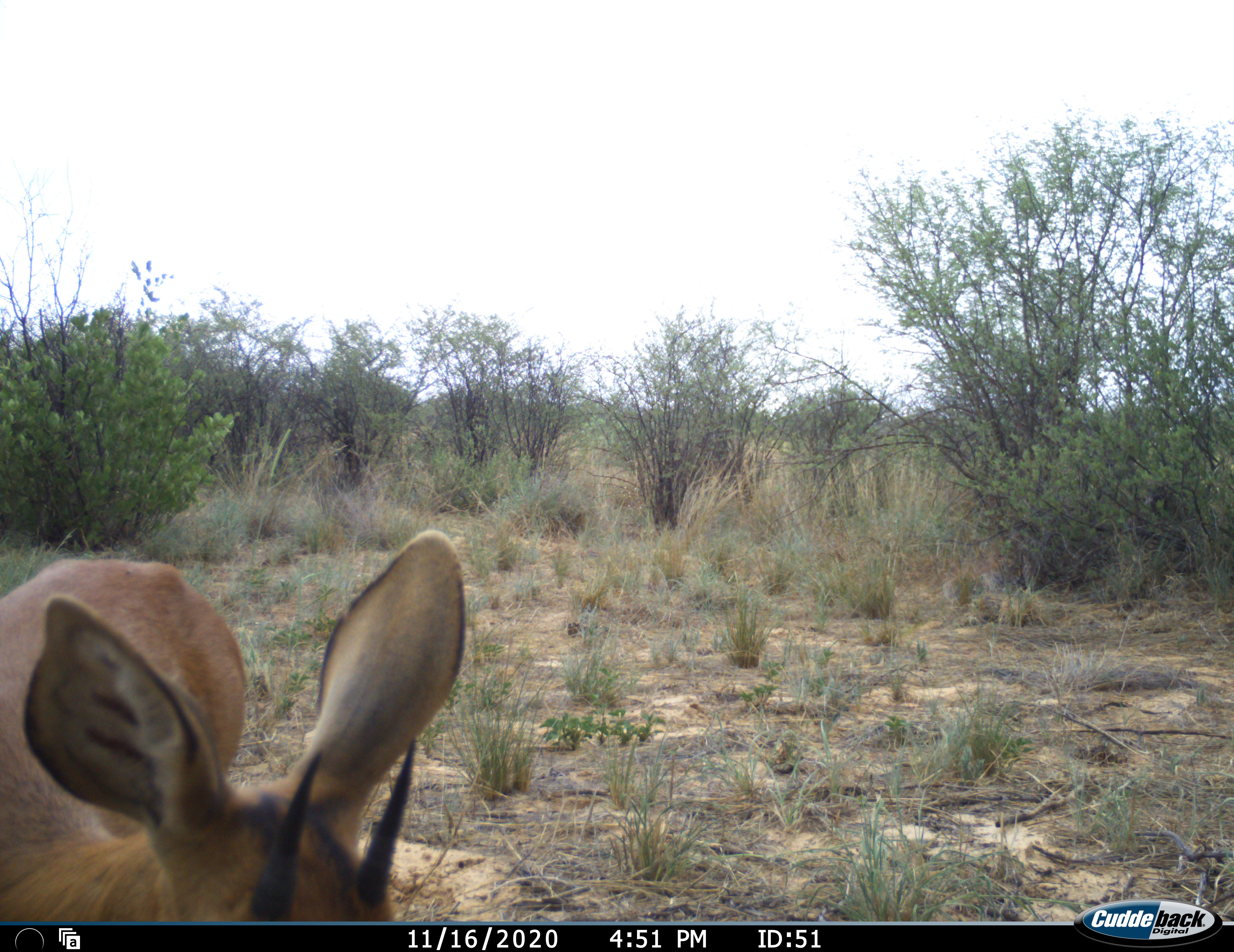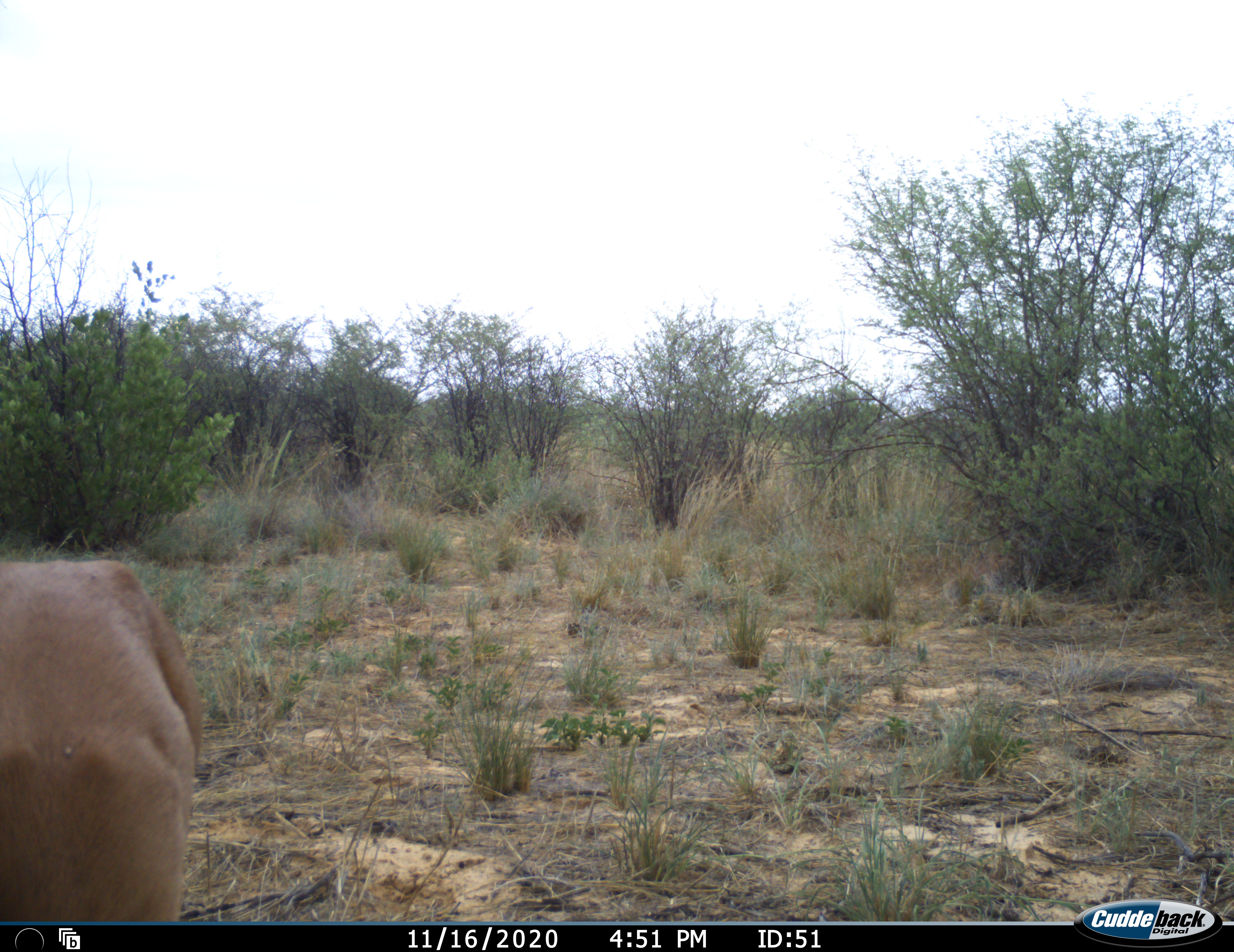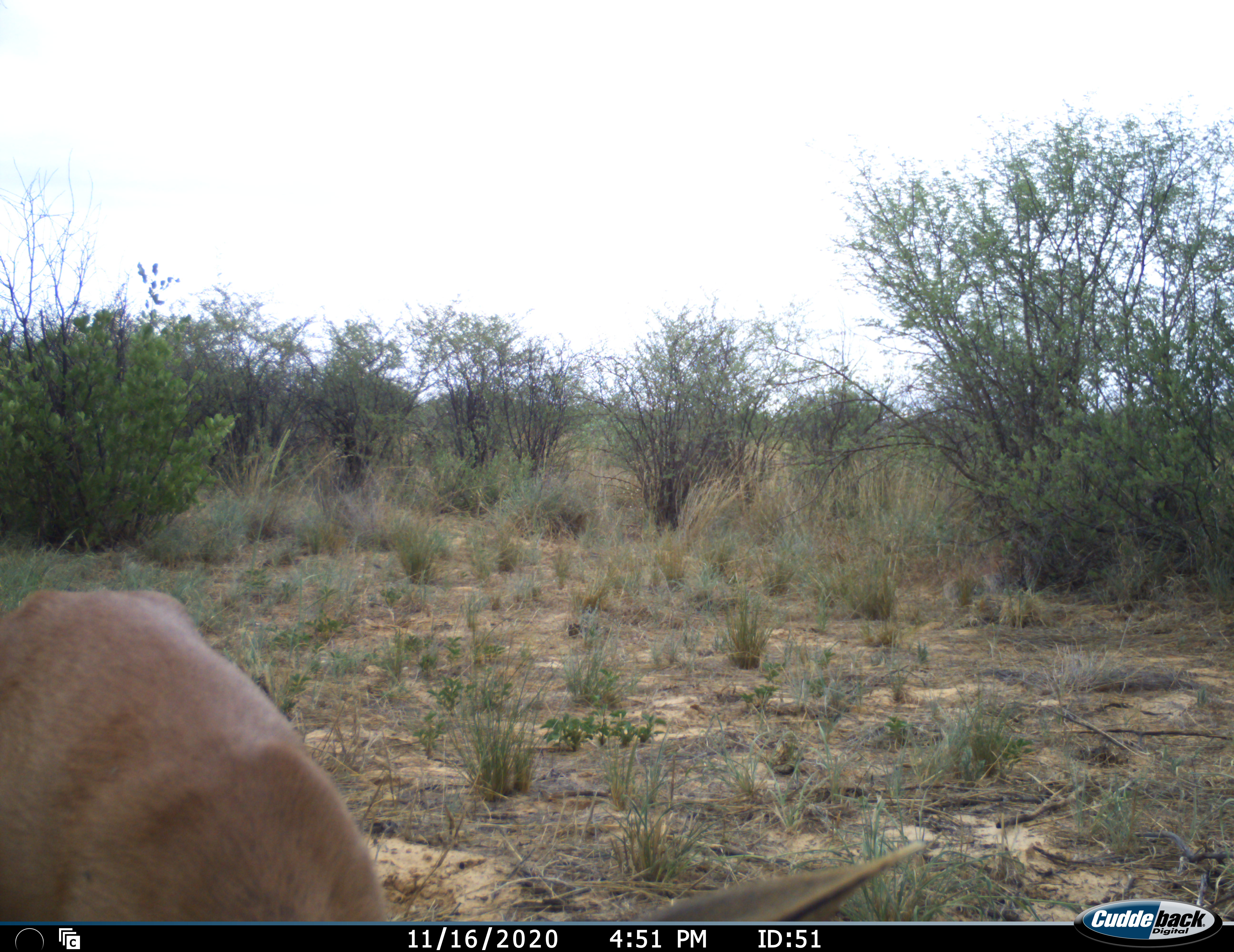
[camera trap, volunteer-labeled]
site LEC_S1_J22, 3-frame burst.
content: unidentified animal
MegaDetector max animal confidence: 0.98